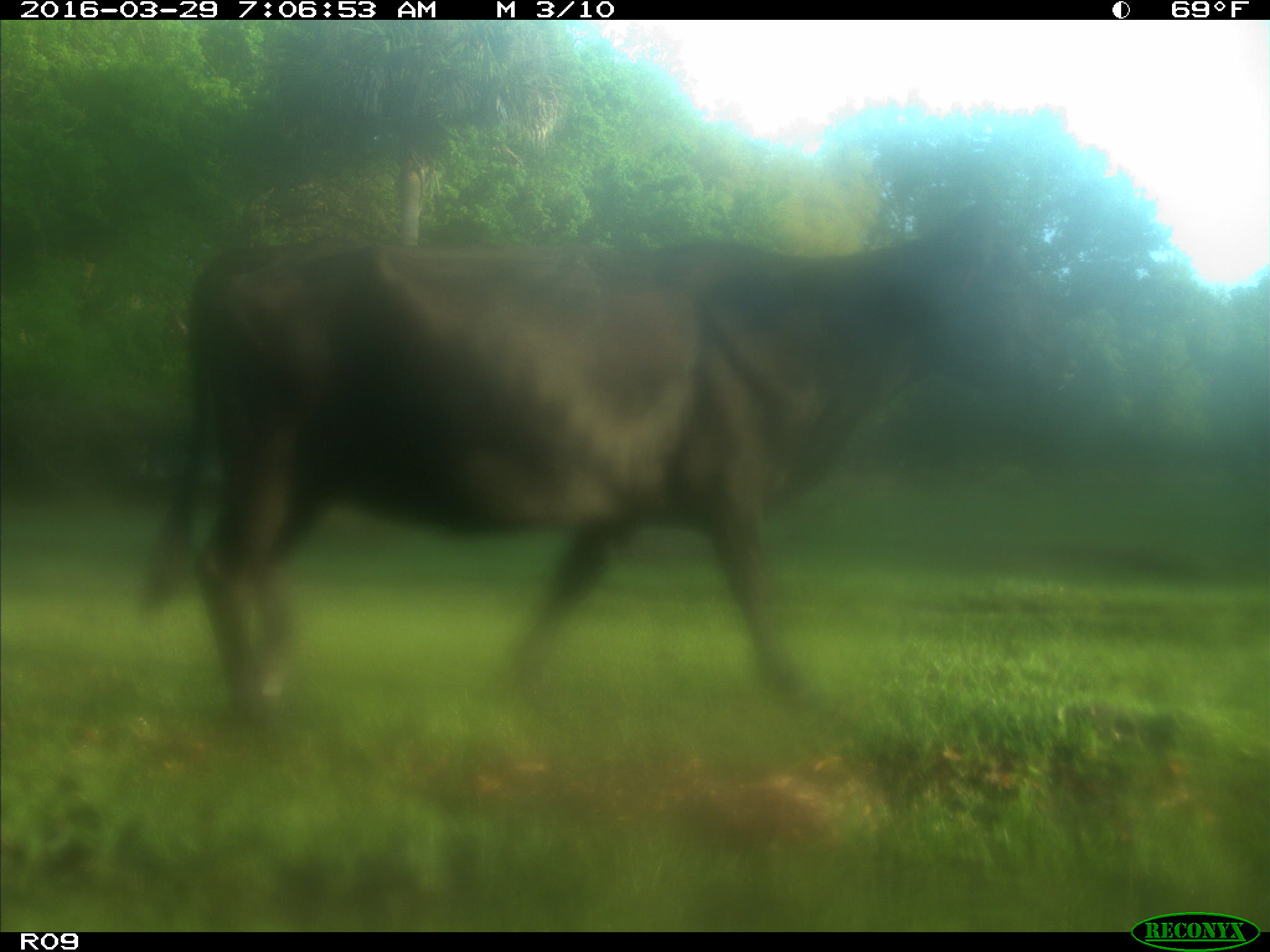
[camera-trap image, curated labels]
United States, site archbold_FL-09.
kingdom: Animalia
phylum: Chordata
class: Mammalia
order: Artiodactyla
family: Bovidae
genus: Bos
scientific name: Bos taurus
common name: domestic cow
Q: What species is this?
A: Bos taurus (domestic cow).